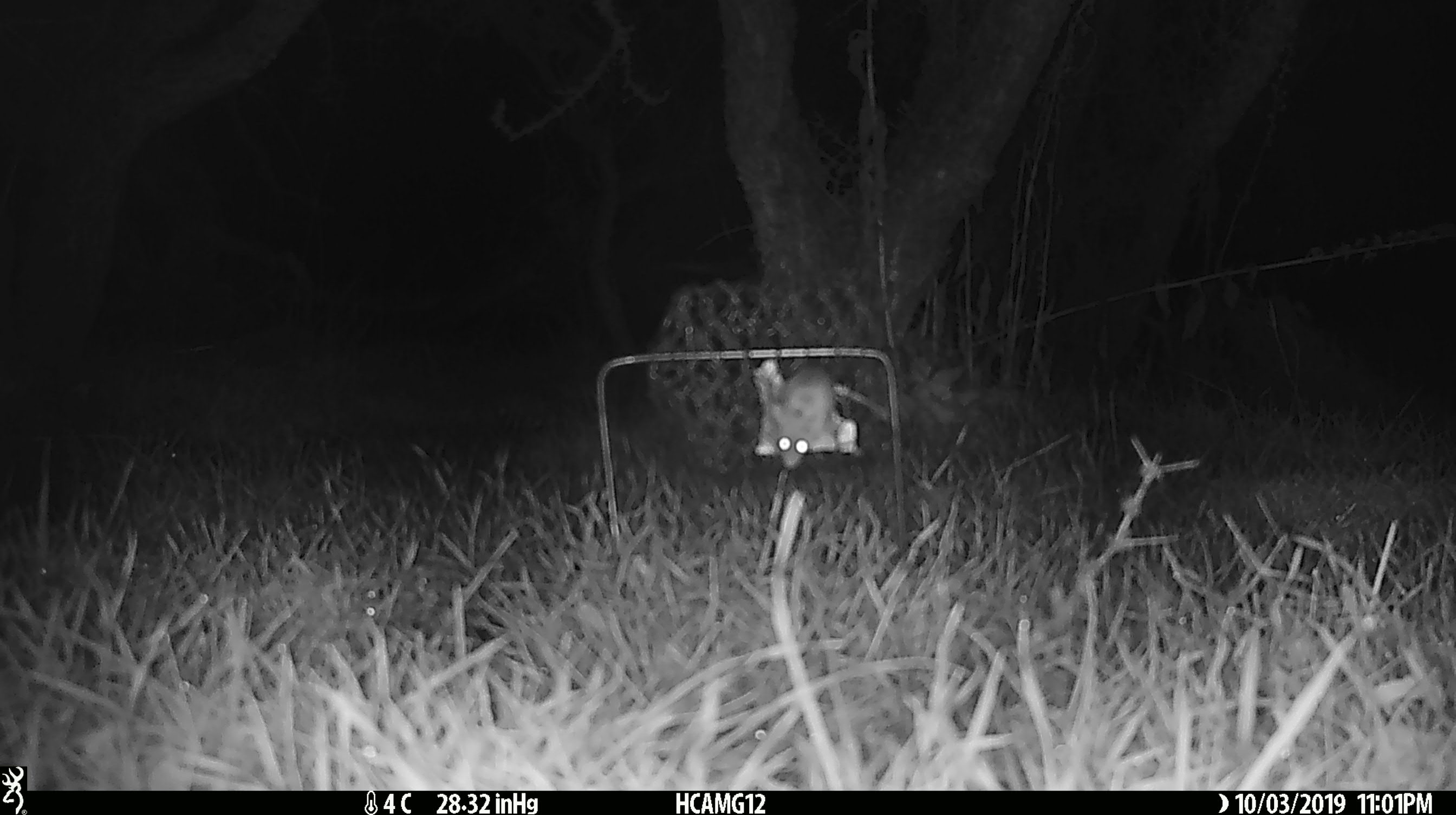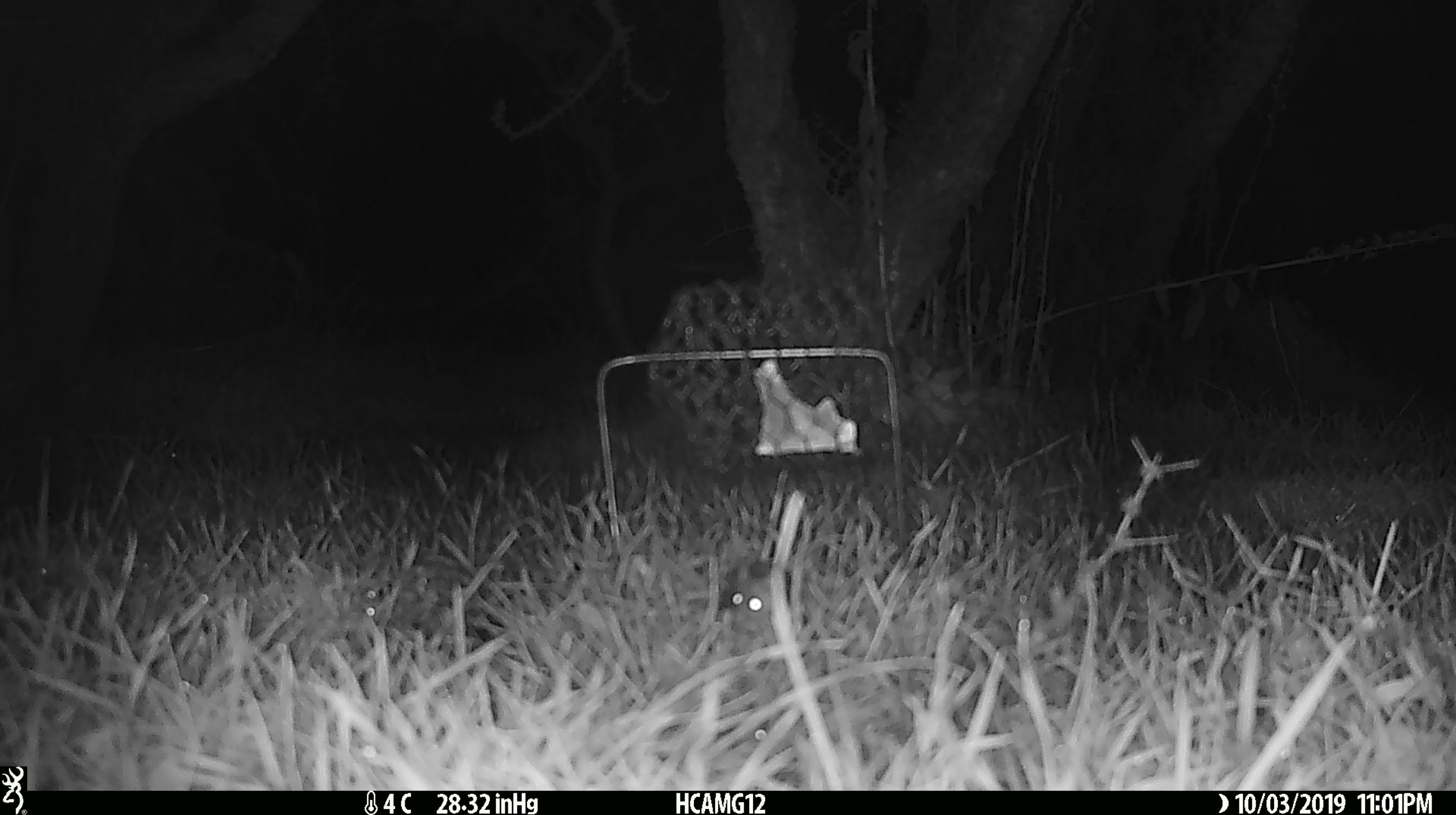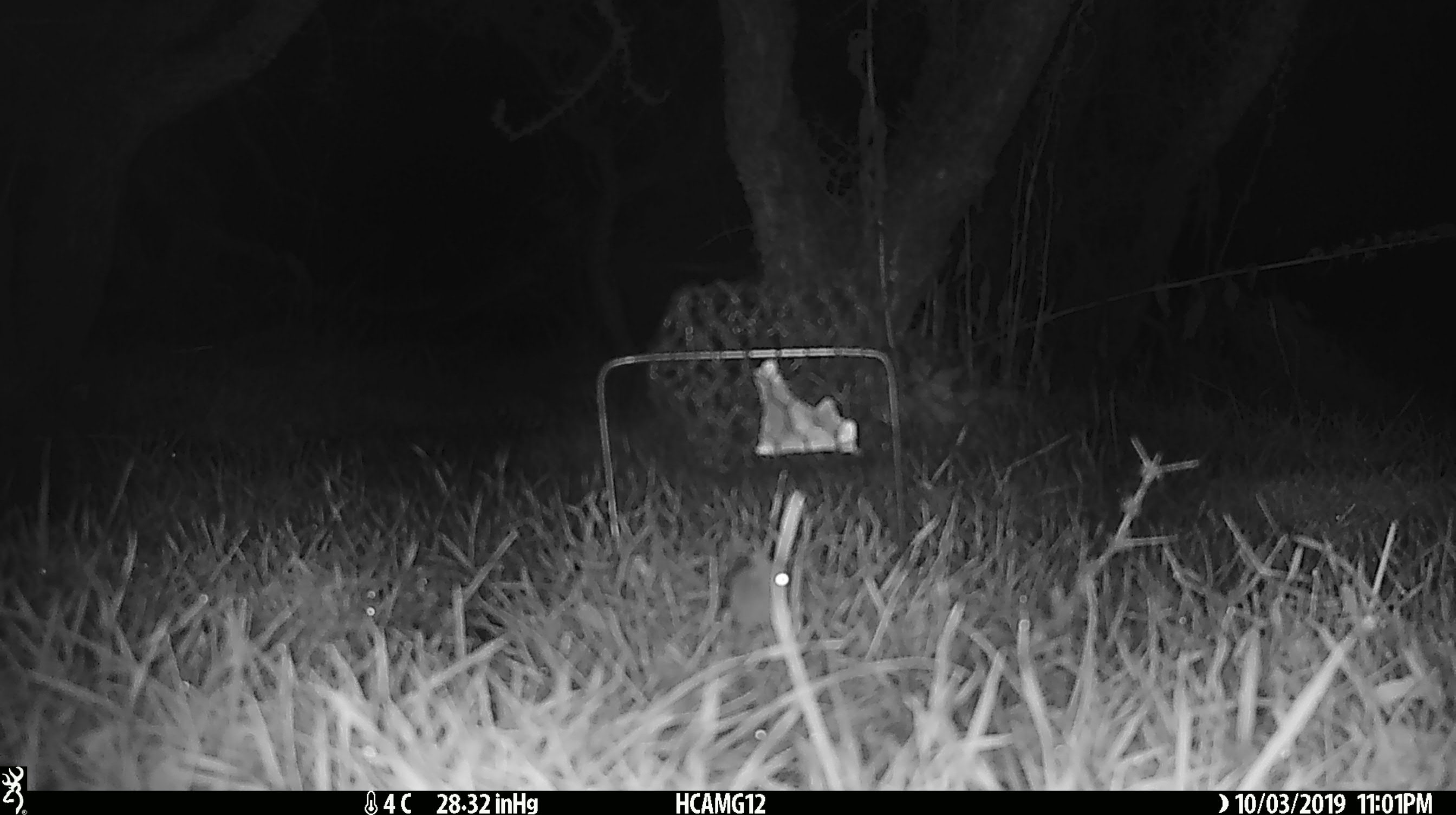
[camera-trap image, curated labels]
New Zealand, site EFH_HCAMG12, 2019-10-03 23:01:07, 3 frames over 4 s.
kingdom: Animalia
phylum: Chordata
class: Mammalia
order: Rodentia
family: Muridae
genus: Mus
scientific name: Mus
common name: mouse